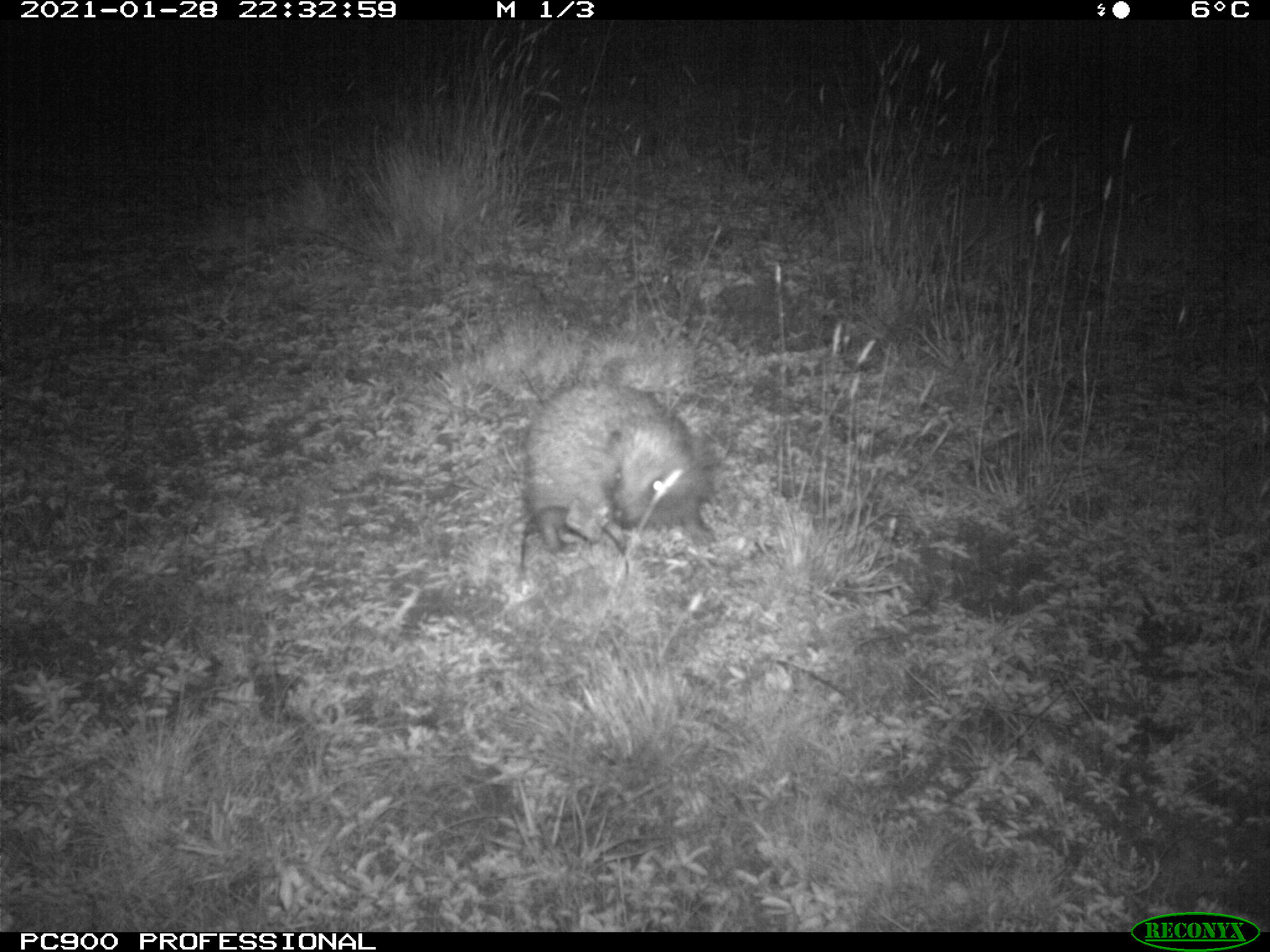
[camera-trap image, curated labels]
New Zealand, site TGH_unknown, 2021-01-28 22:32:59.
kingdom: Animalia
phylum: Chordata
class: Mammalia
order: Eulipotyphla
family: Erinaceidae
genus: Erinaceus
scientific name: Erinaceus europaeus europaeus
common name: european hedgehog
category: hedgehog